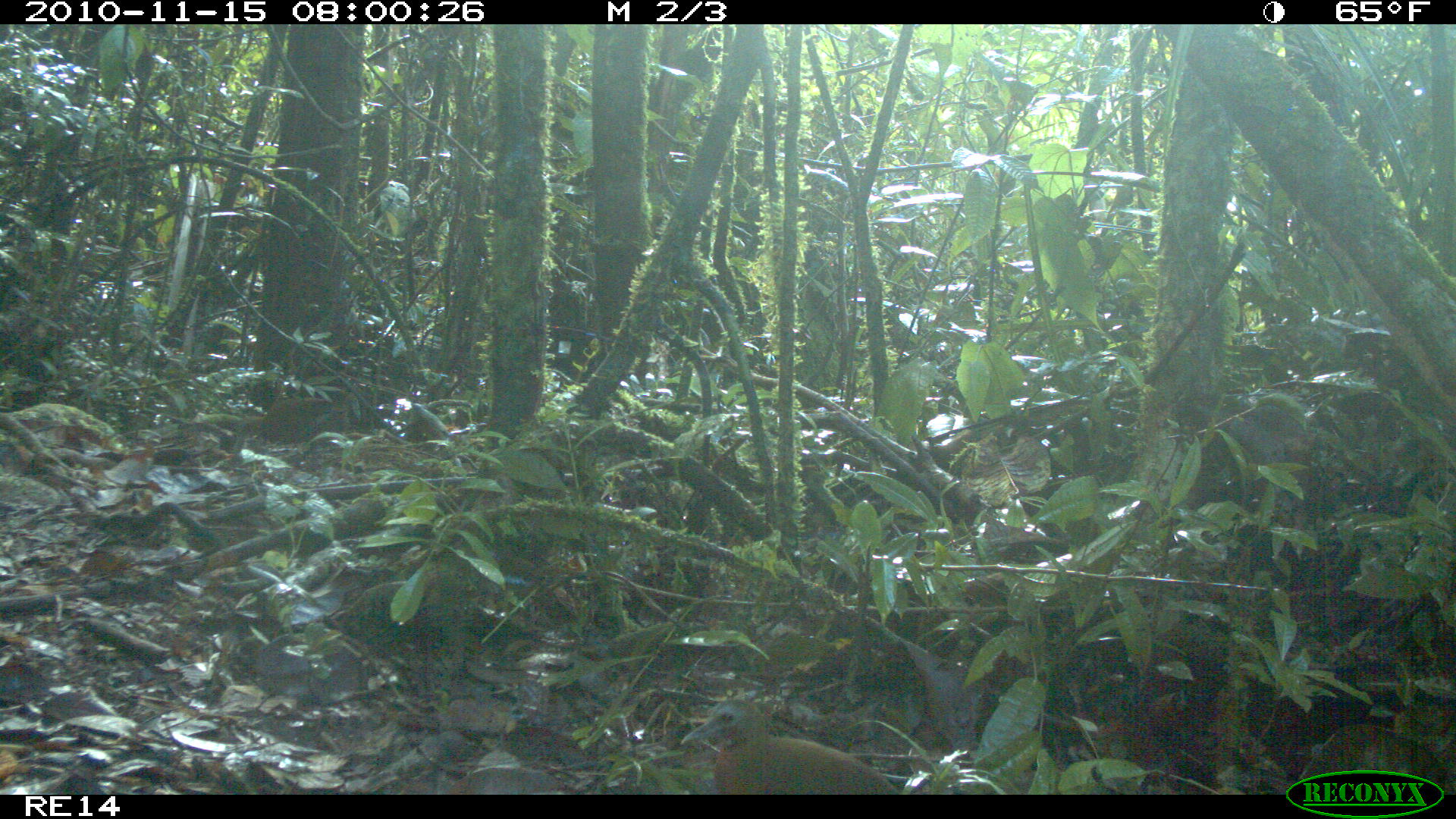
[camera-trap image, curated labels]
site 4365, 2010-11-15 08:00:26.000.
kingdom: Animalia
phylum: Chordata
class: Aves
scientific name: Aves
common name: bird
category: unknown bird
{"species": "unknown bird (bird) (Aves)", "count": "1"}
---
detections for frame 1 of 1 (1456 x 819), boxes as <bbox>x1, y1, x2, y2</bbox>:
unknown bird: <bbox>679, 698, 901, 795</bbox>